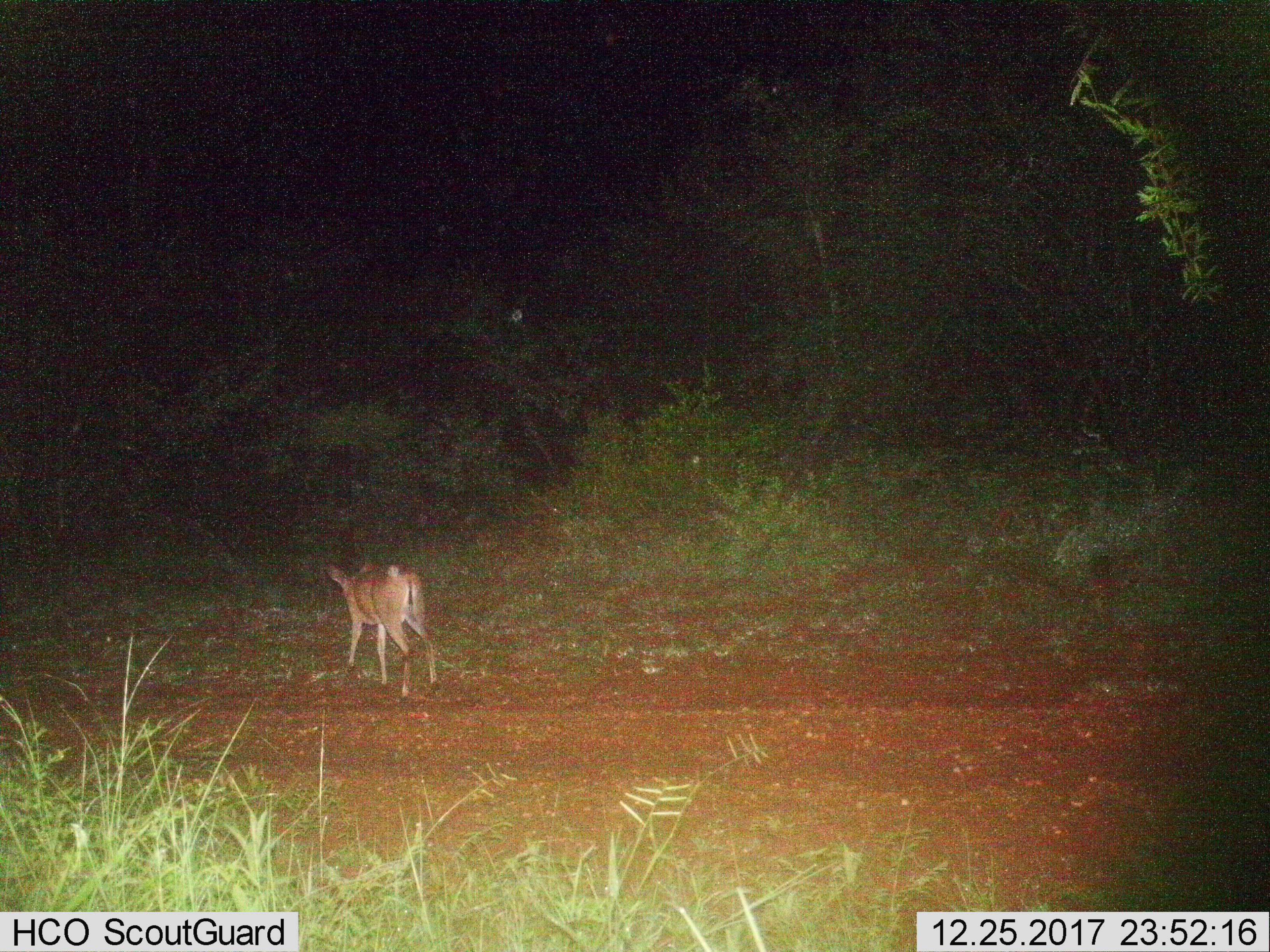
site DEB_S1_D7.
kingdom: Animalia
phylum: Chordata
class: Mammalia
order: Artiodactyla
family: Bovidae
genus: Sylvicapra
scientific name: Sylvicapra grimmia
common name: common duiker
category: duikercommongrey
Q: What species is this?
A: Duikercommongrey (common duiker) (Sylvicapra grimmia).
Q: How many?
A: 1.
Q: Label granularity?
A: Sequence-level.